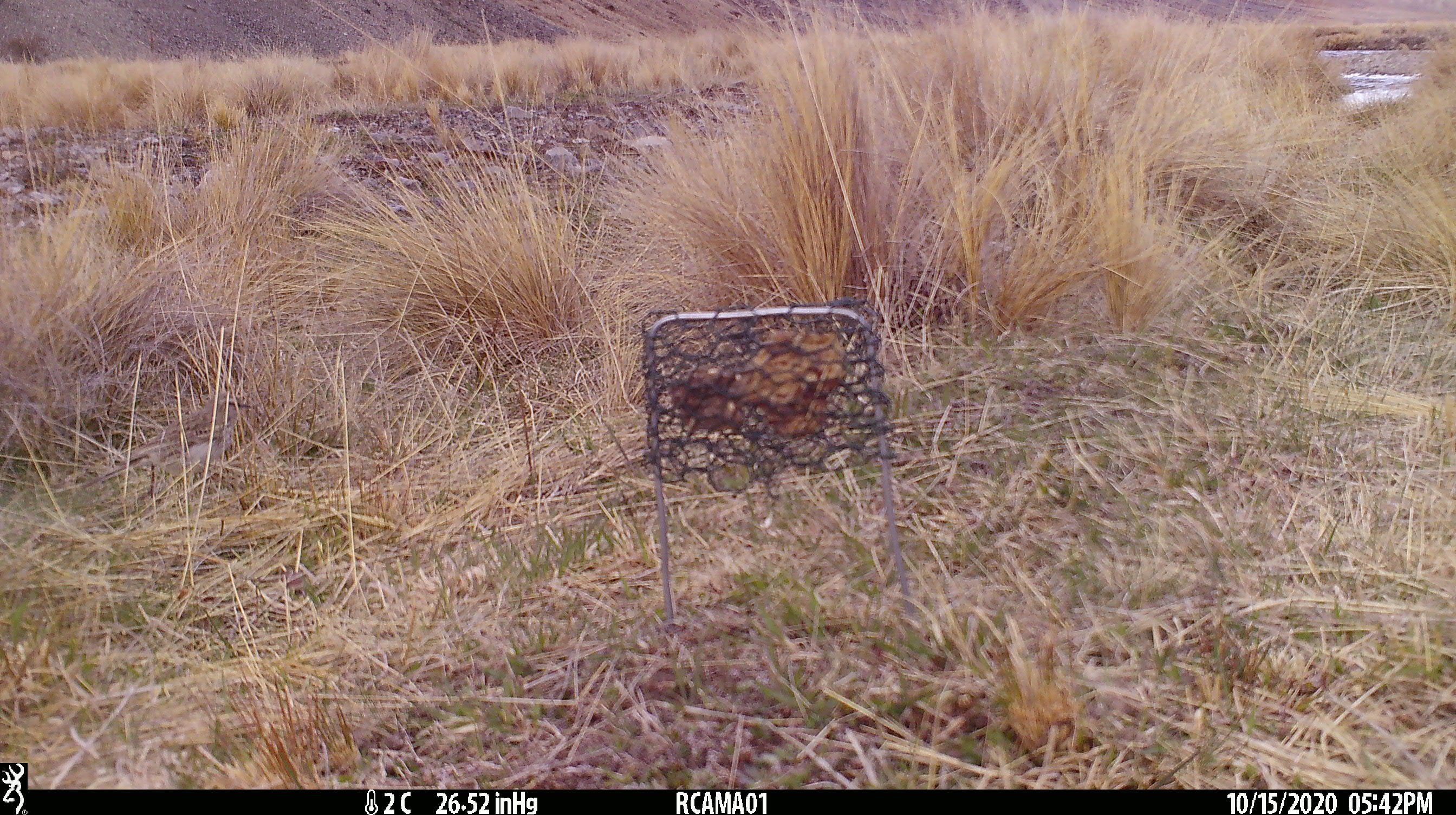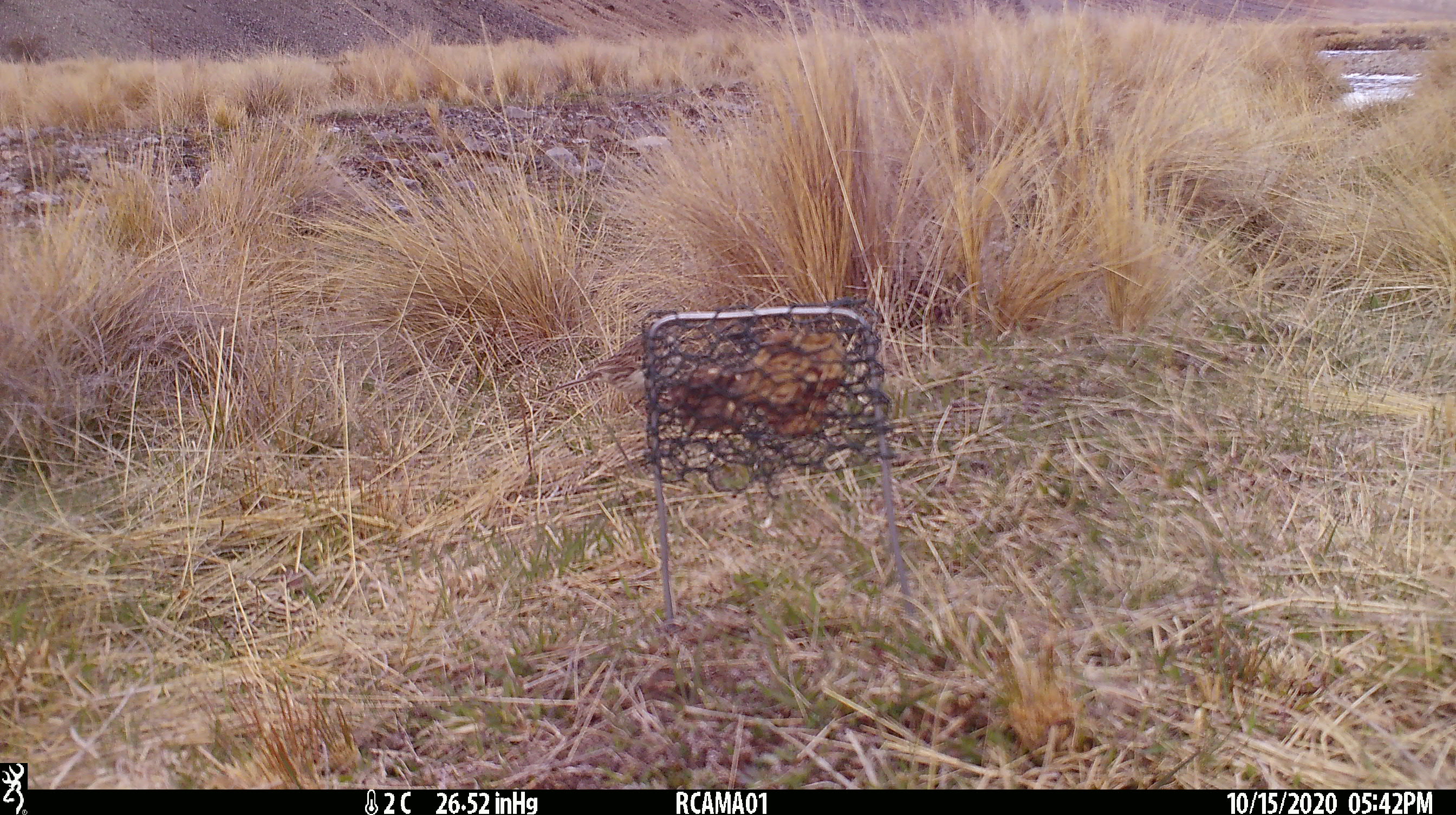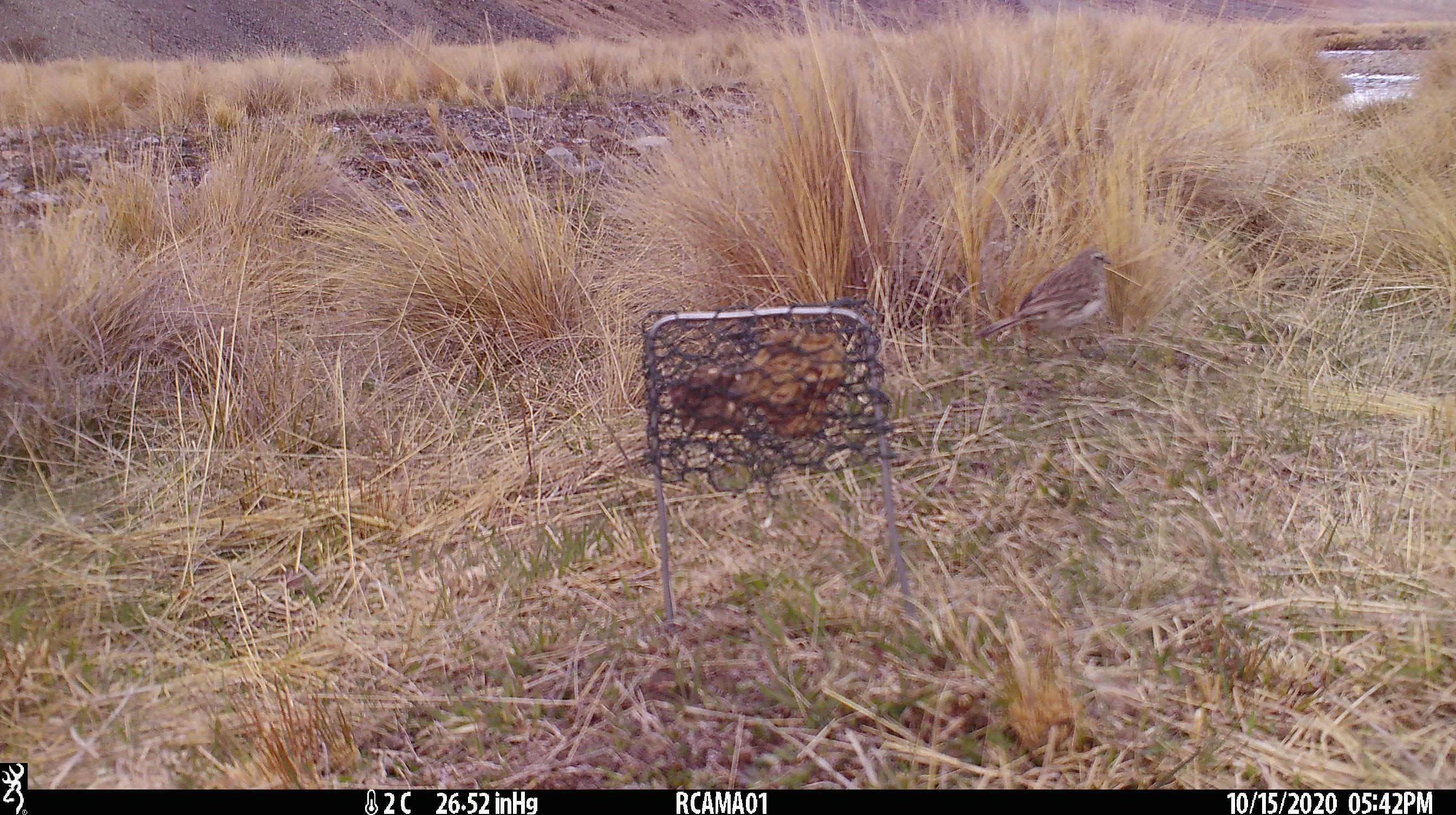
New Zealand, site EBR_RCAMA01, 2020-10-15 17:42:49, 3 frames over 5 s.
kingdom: Animalia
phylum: Chordata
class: Aves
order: Passeriformes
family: Motacillidae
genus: Anthus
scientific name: Anthus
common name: pipit